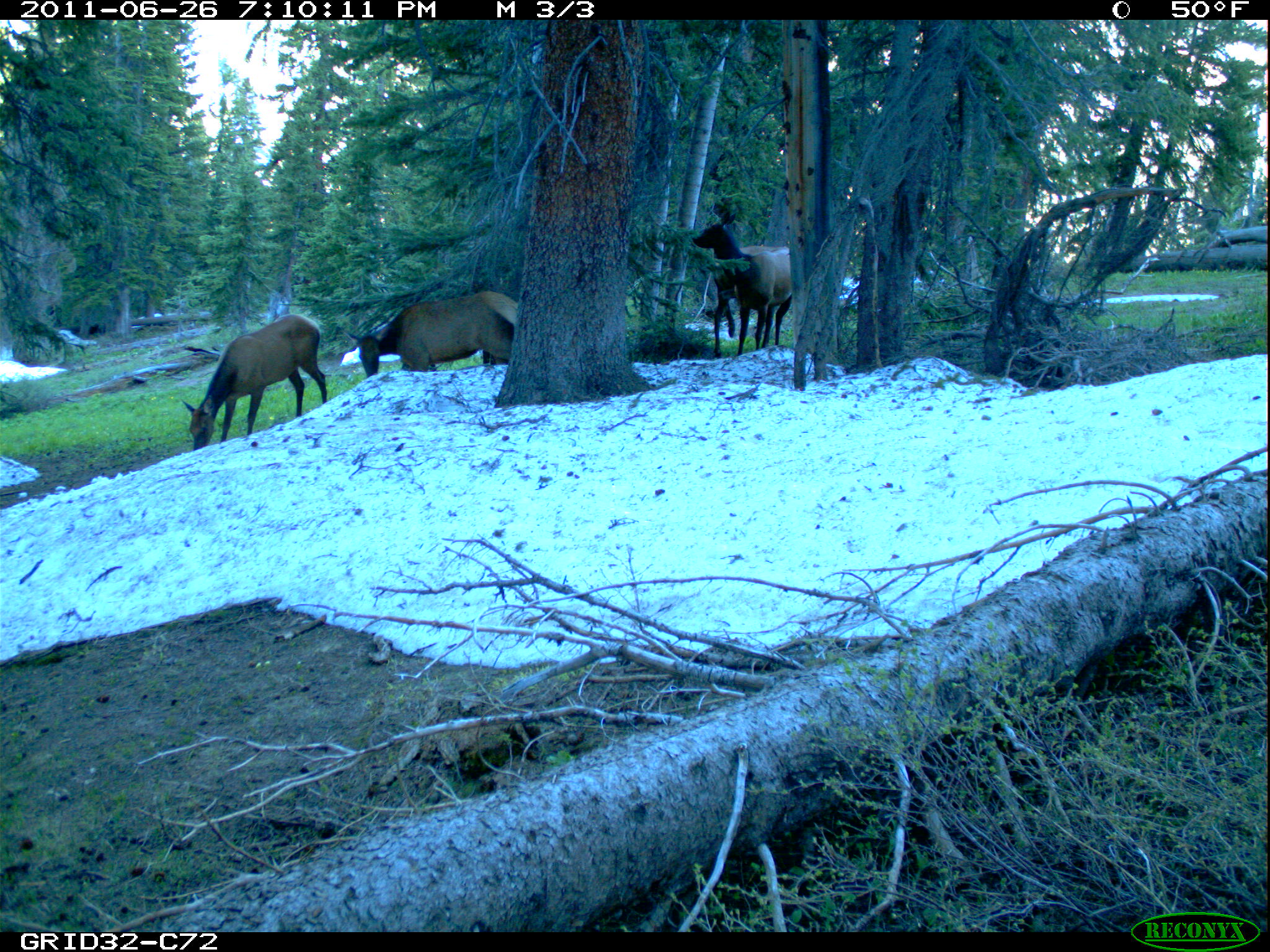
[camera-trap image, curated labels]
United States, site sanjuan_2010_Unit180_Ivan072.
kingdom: Animalia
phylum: Chordata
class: Mammalia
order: Artiodactyla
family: Cervidae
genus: Cervus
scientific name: Cervus elaphus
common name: red deer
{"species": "Cervus elaphus (red deer)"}